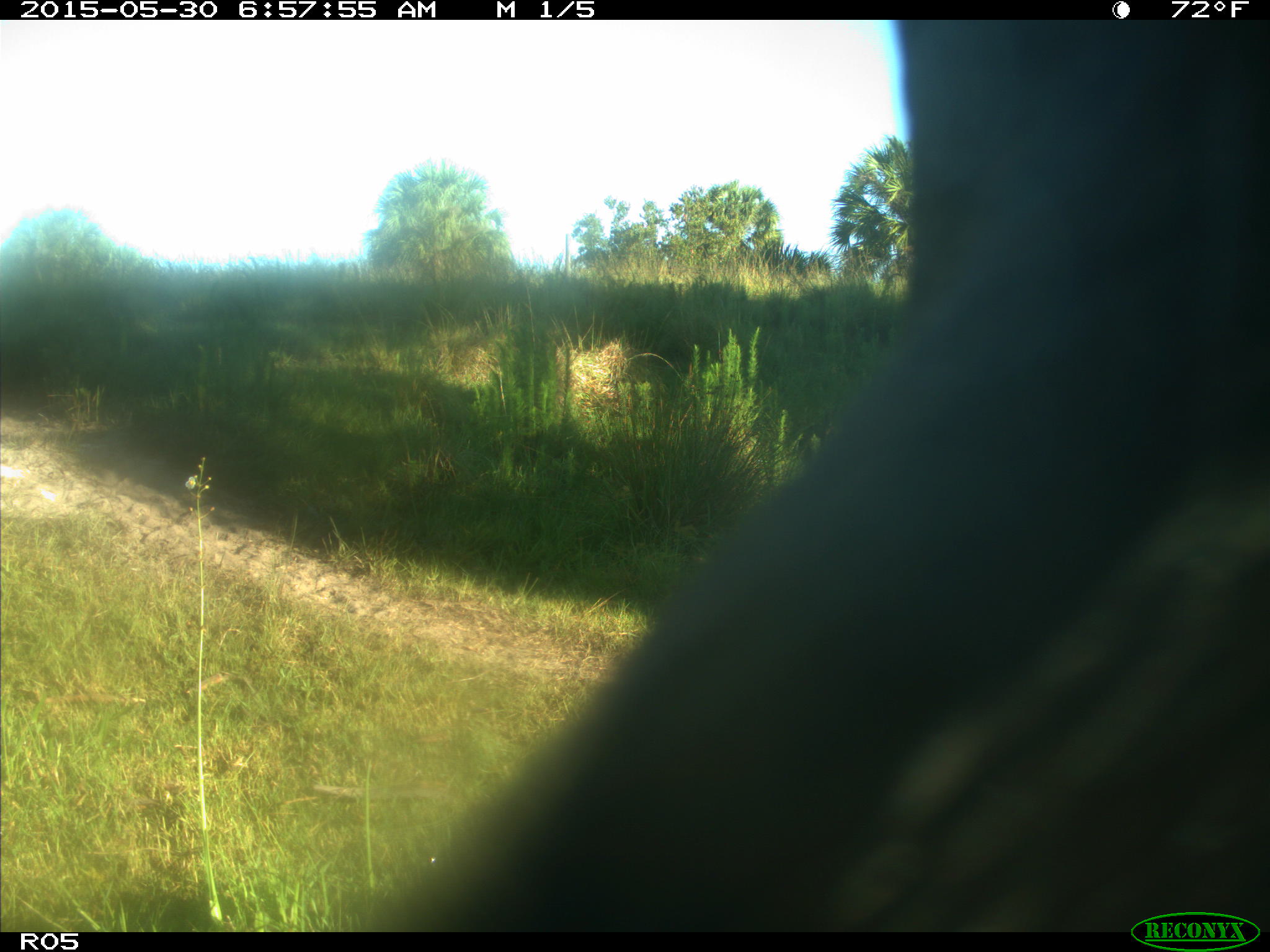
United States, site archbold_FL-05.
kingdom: Animalia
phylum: Chordata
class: Mammalia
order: Artiodactyla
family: Bovidae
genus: Bos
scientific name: Bos taurus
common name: domestic cow